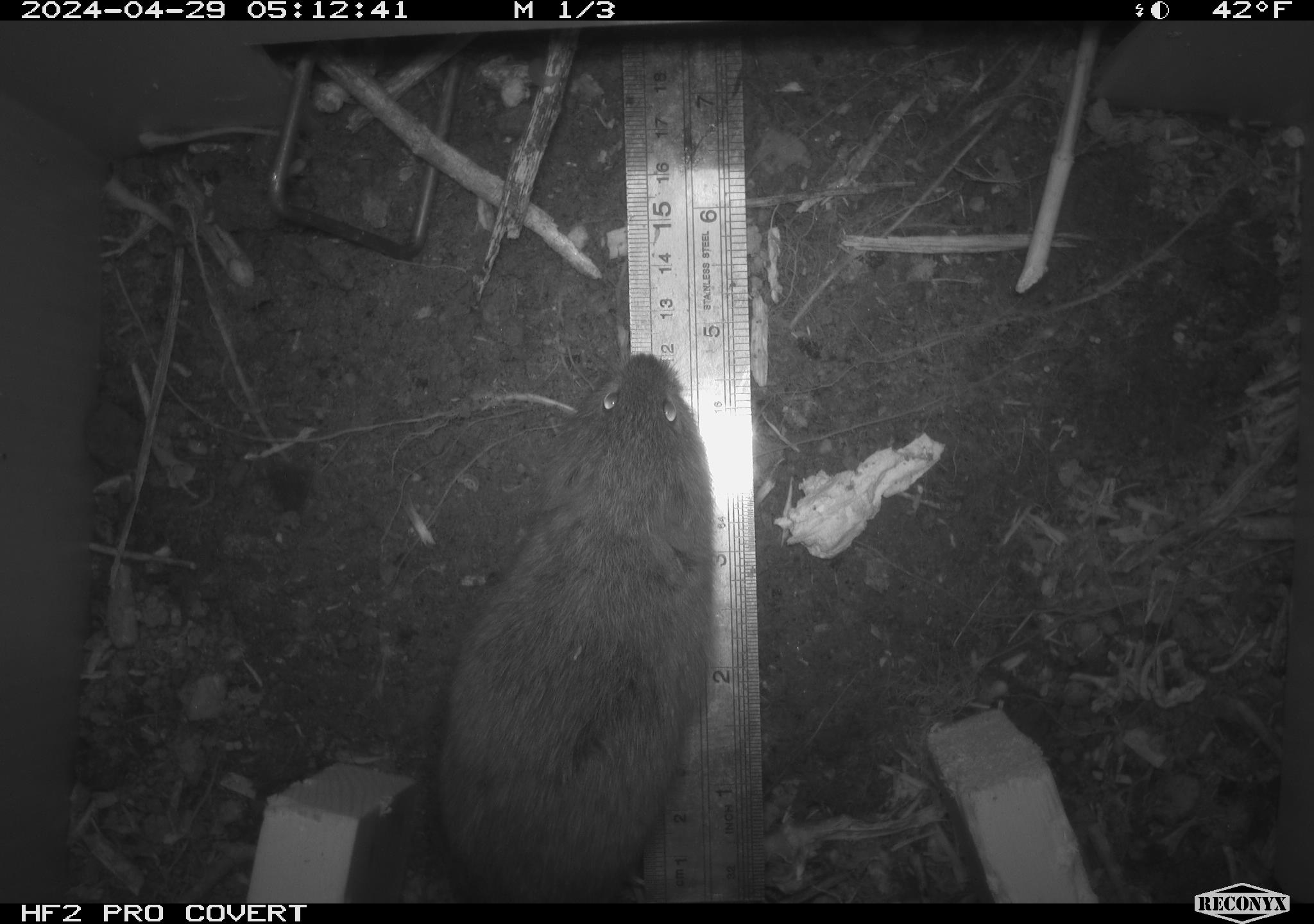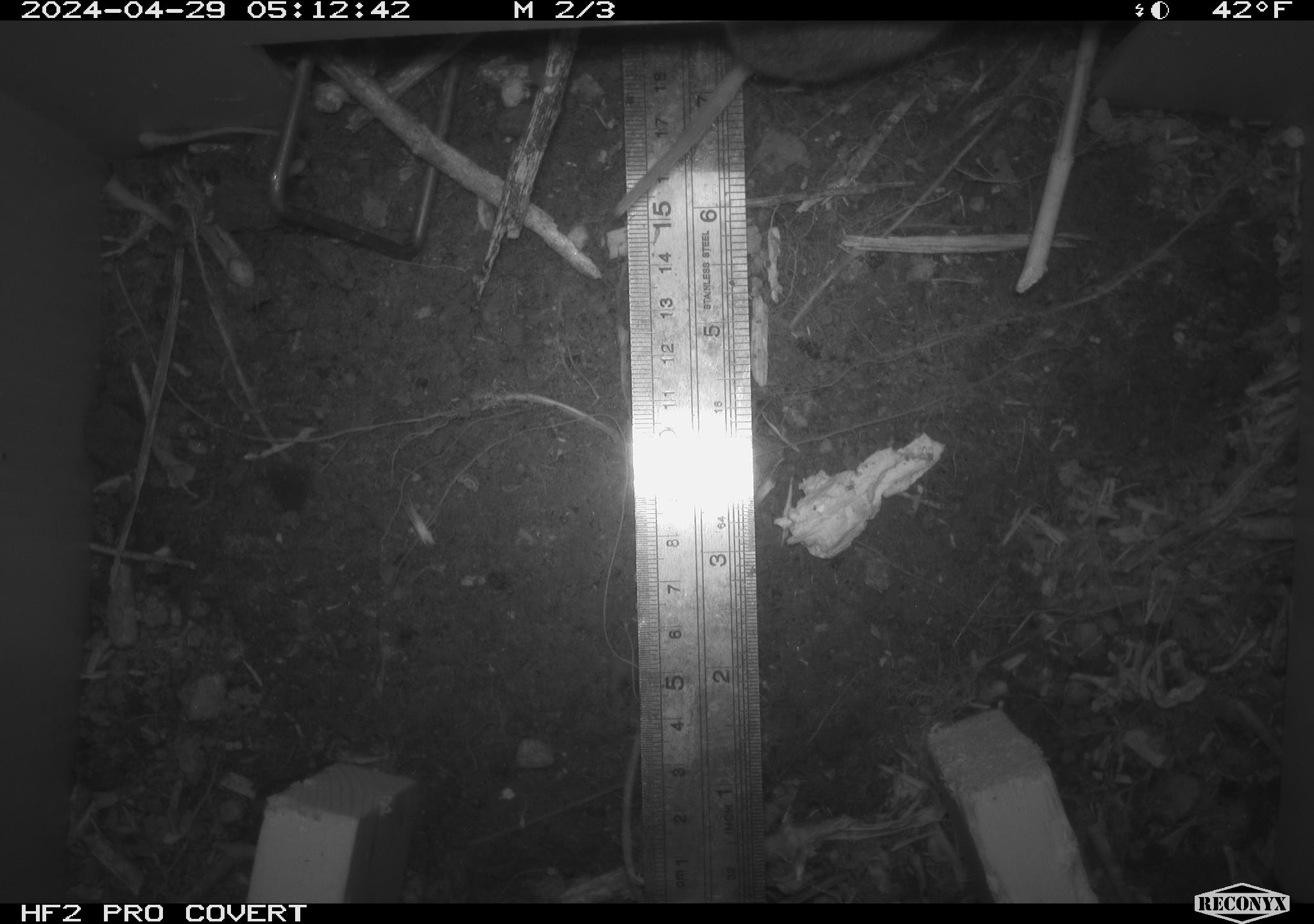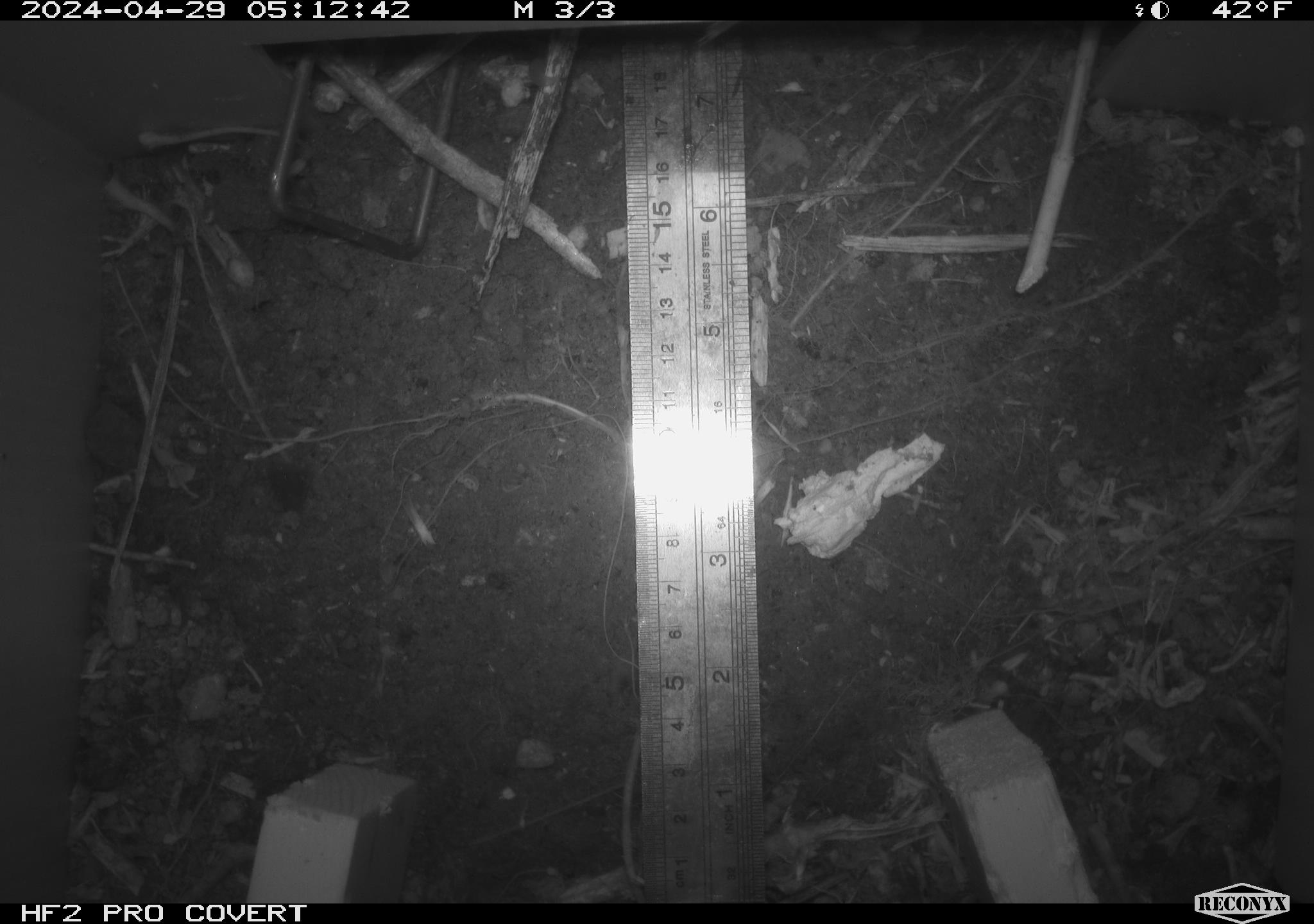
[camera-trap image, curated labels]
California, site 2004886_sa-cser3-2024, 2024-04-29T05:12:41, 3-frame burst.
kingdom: Animalia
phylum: Chordata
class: Mammalia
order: Rodentia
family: Cricetidae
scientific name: Cricetidae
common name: hamsters, voles, lemmings, and allies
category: cricetidae family